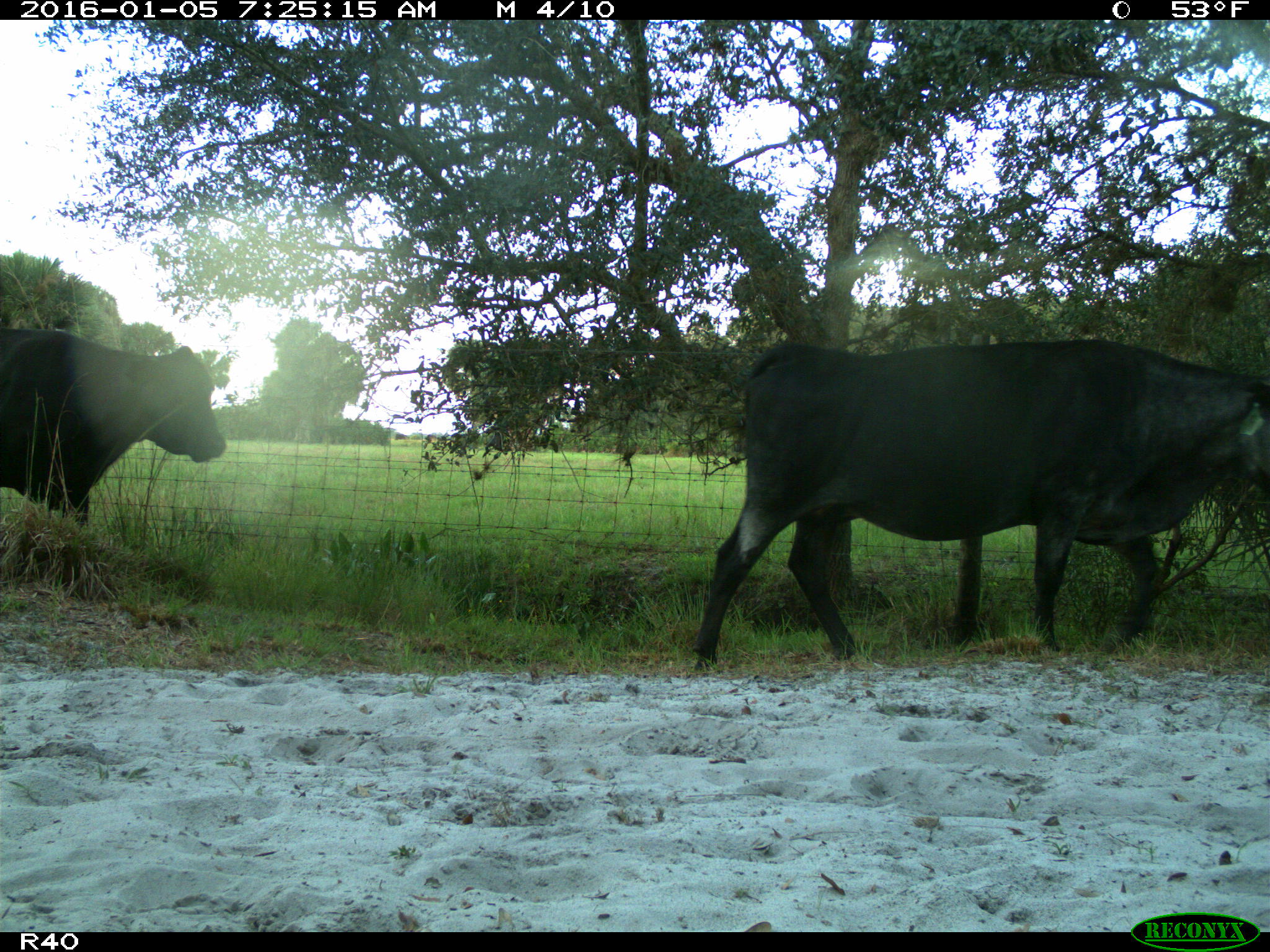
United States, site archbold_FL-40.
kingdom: Animalia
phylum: Chordata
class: Mammalia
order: Artiodactyla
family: Bovidae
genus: Bos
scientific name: Bos taurus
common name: domestic cow